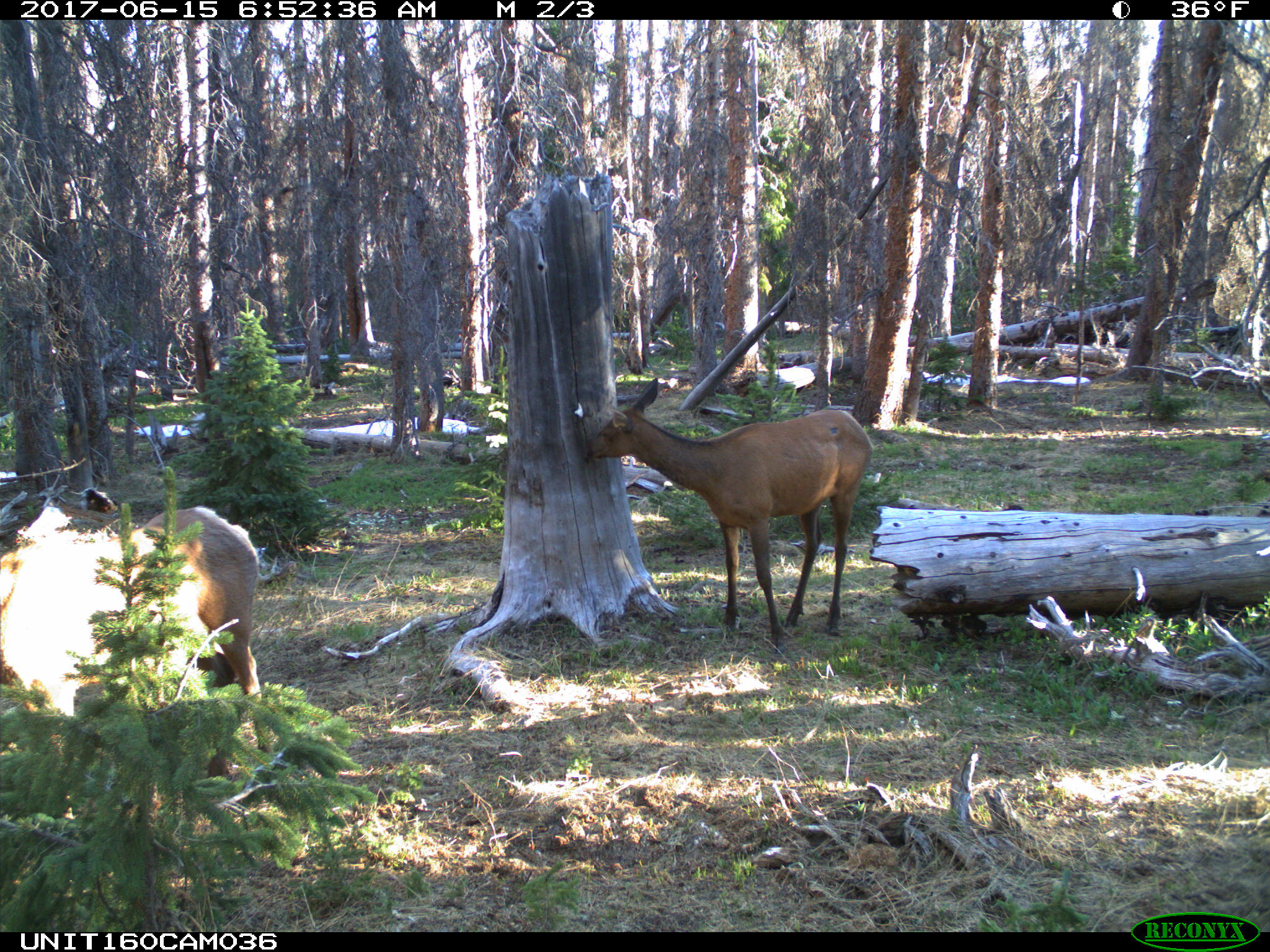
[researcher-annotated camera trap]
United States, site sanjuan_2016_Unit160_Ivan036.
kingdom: Animalia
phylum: Chordata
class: Mammalia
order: Artiodactyla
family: Cervidae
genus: Cervus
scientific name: Cervus elaphus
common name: red deer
Cervus elaphus (red deer).